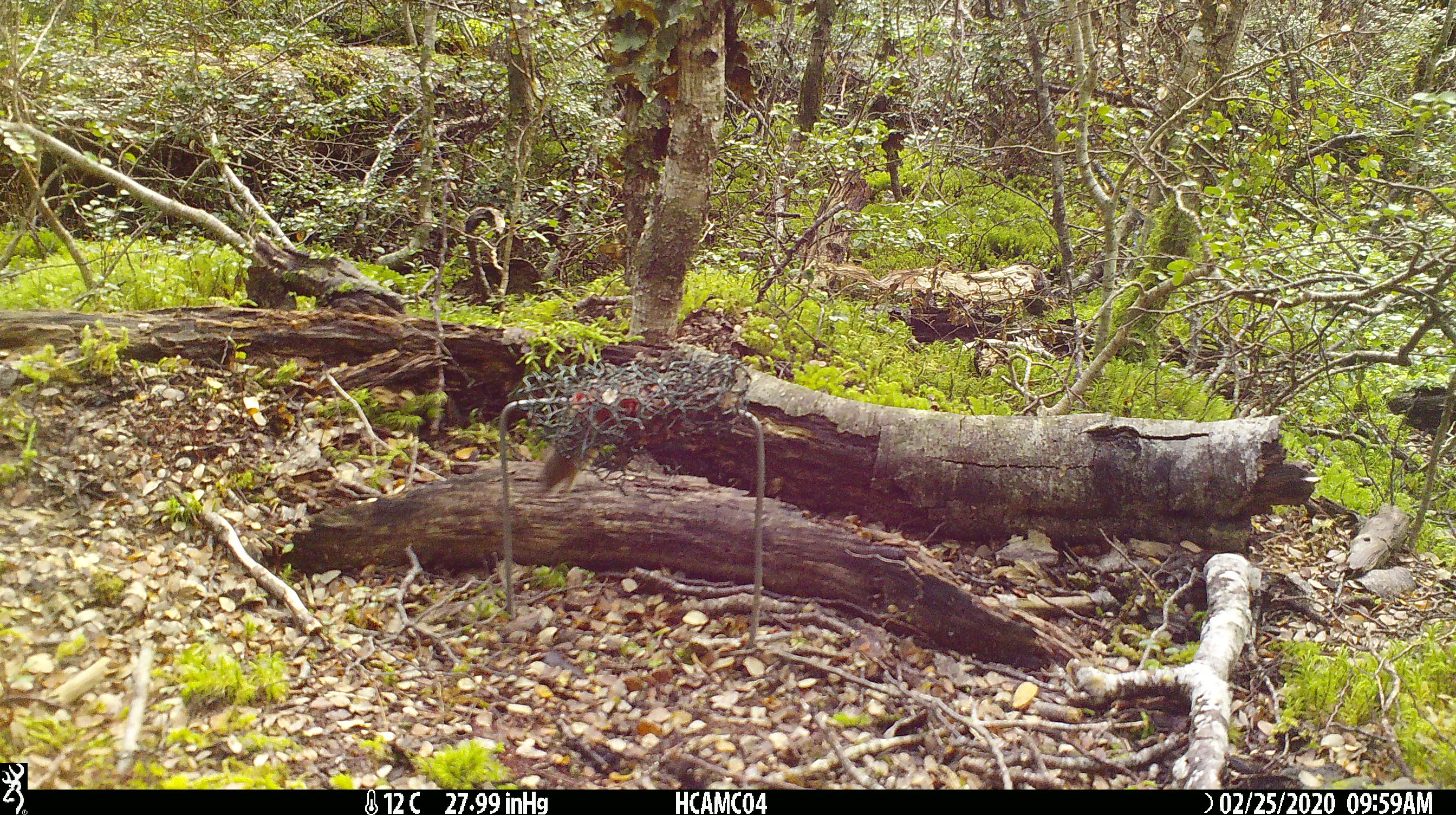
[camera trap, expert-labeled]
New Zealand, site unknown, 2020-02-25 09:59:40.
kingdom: Animalia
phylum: Chordata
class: Mammalia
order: Rodentia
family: Muridae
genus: Mus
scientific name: Mus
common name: mouse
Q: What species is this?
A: Mouse (Mus).